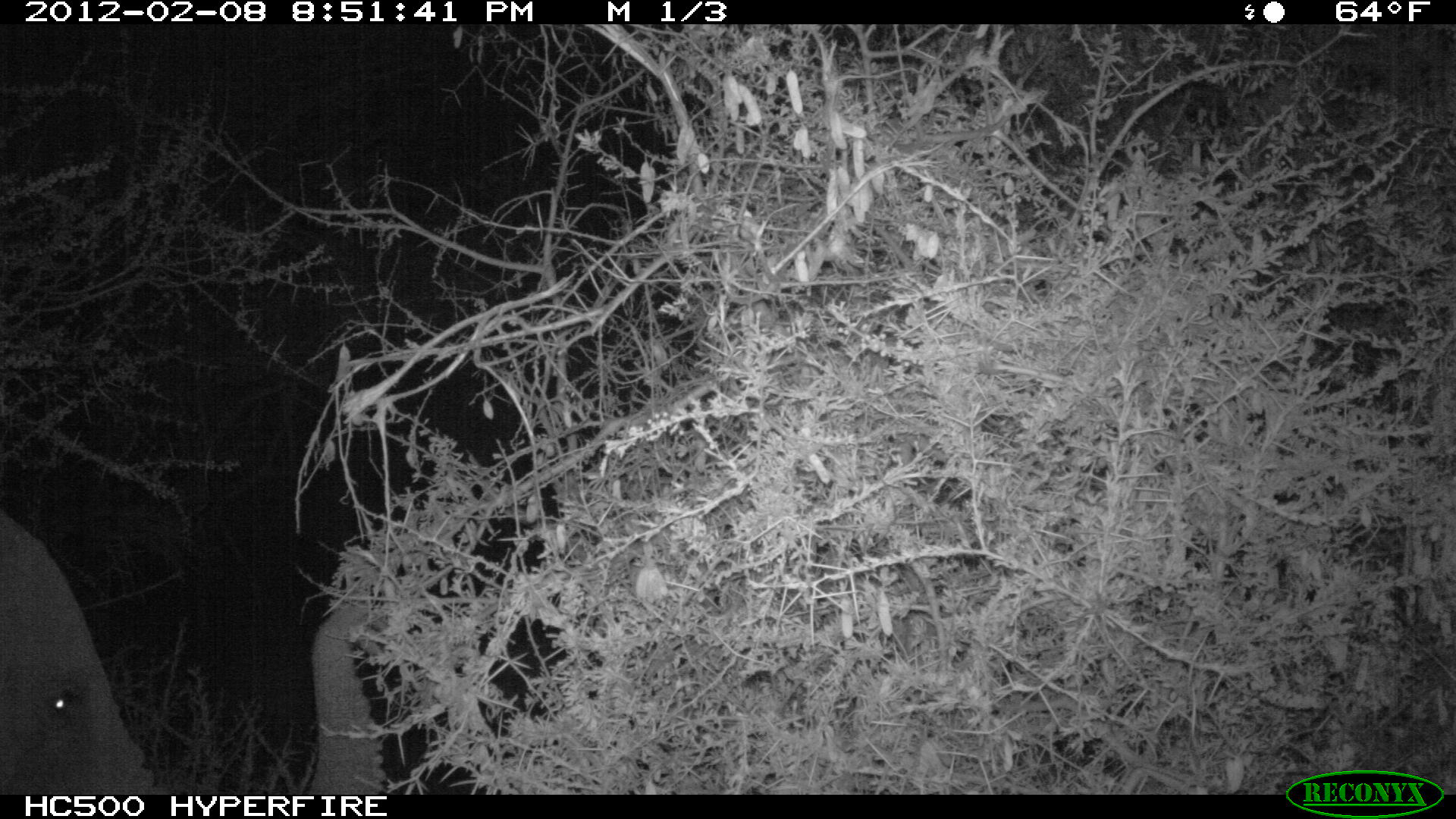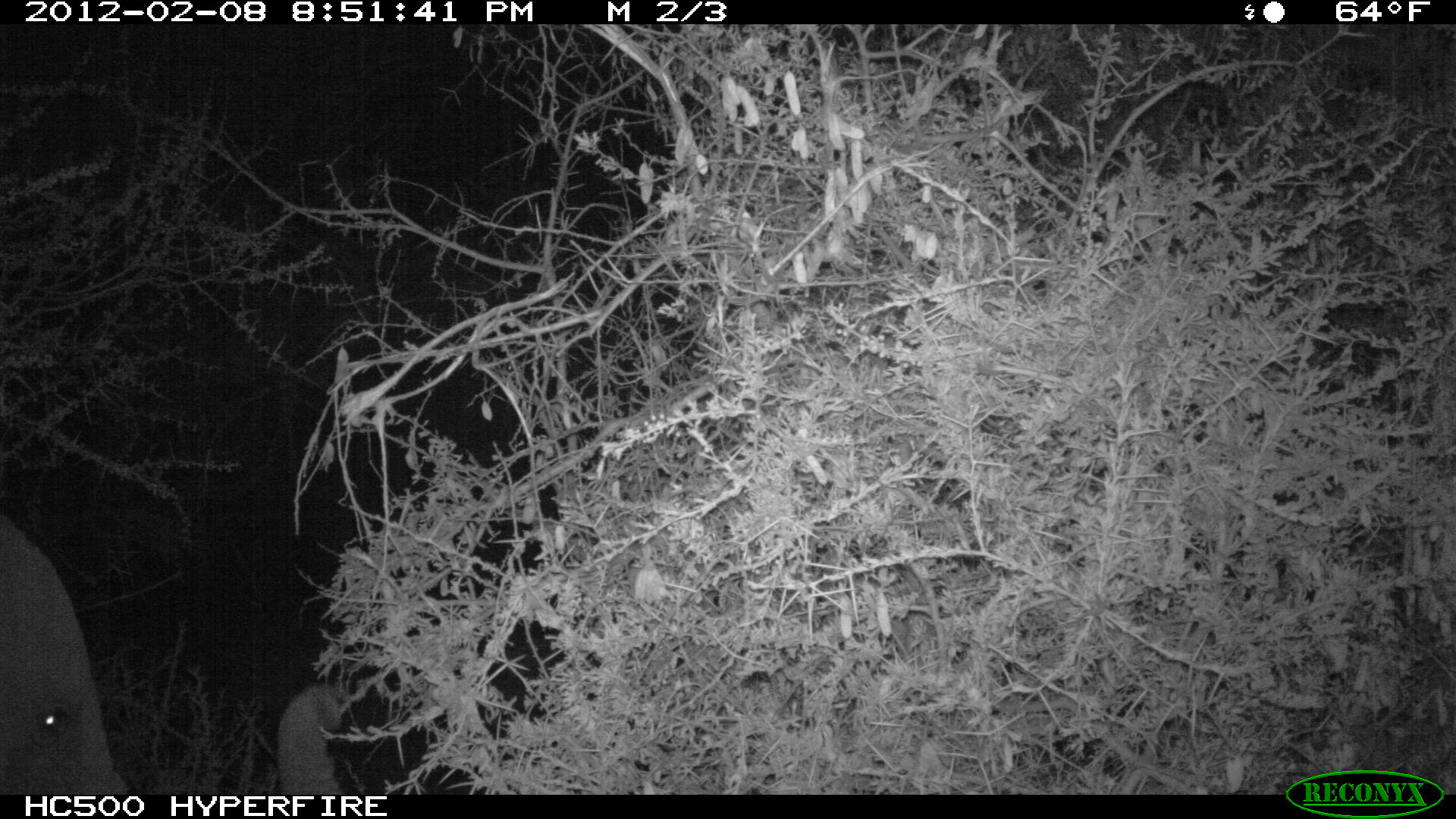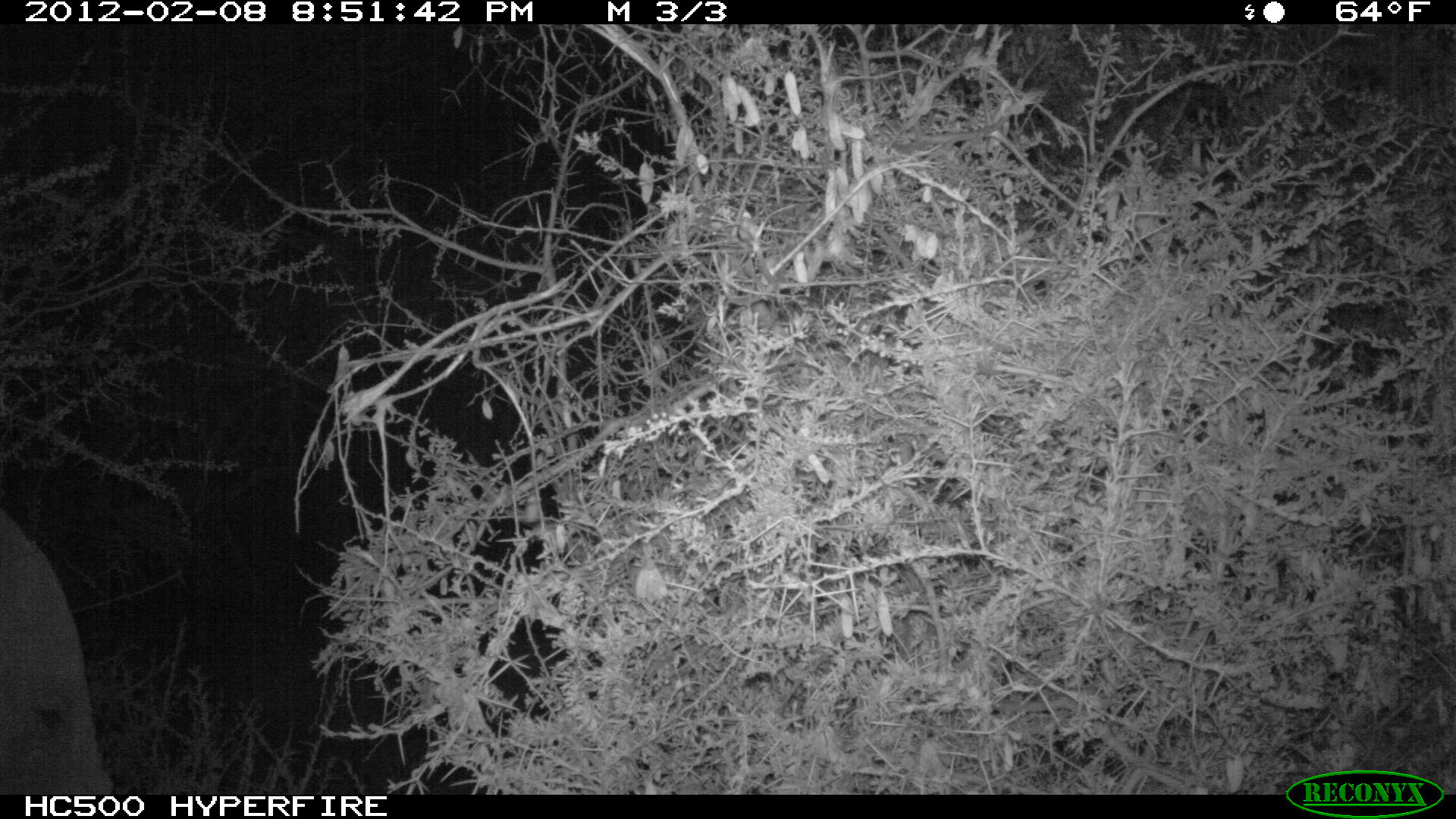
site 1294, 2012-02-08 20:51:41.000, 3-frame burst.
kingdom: Animalia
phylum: Chordata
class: Mammalia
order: Proboscidea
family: Elephantidae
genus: Loxodonta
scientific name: Loxodonta africana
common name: african bush elephant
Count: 1.